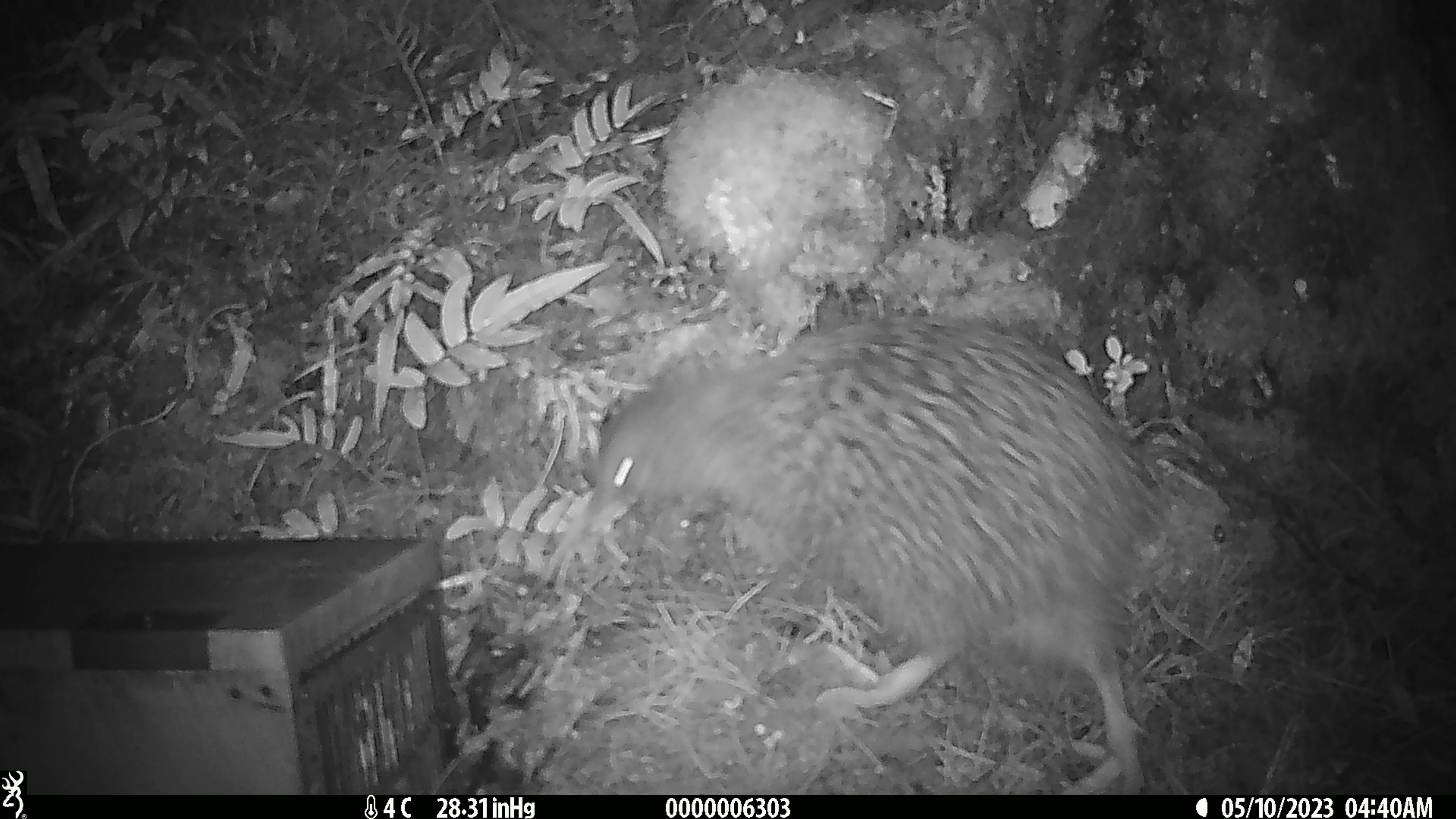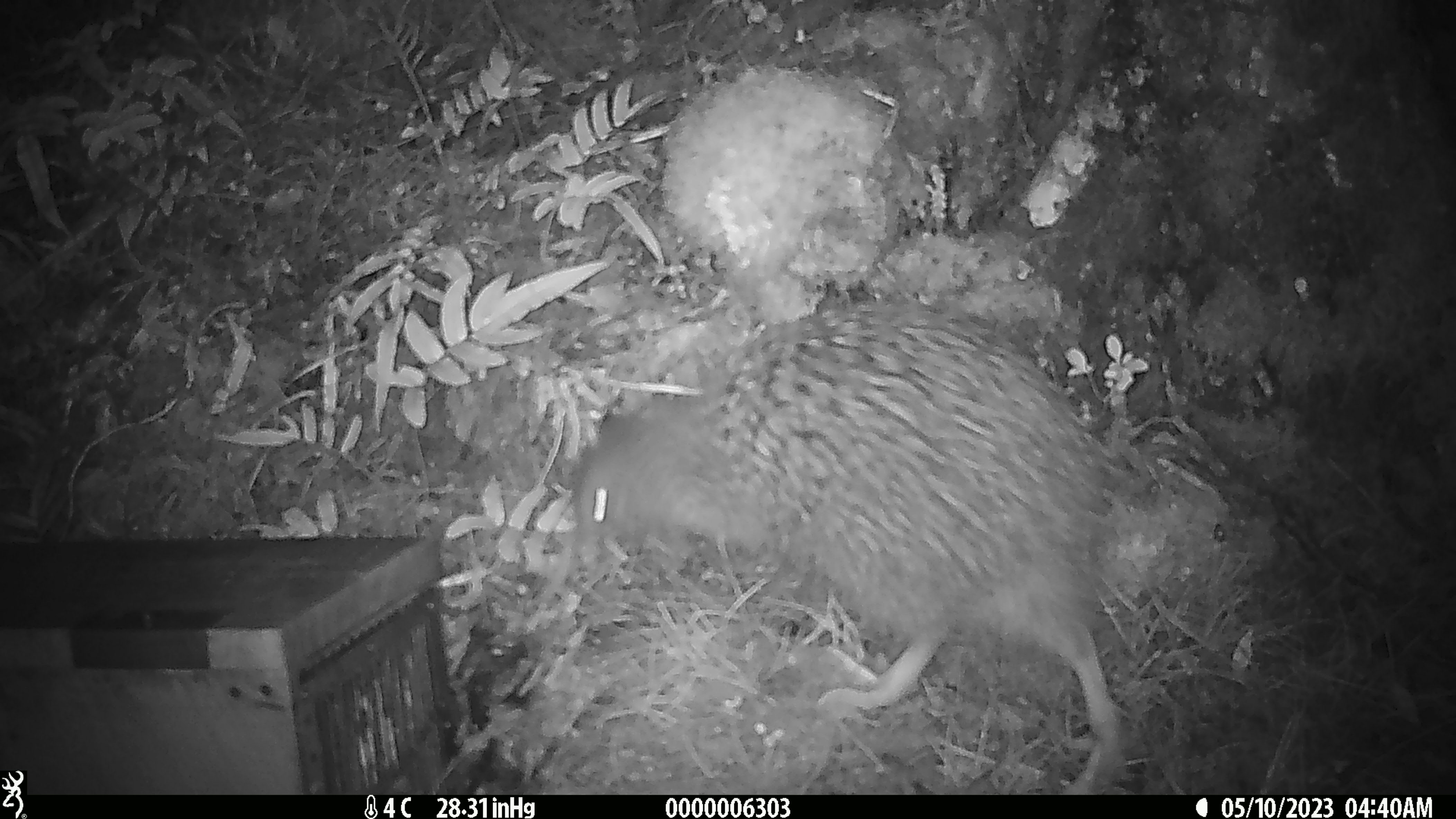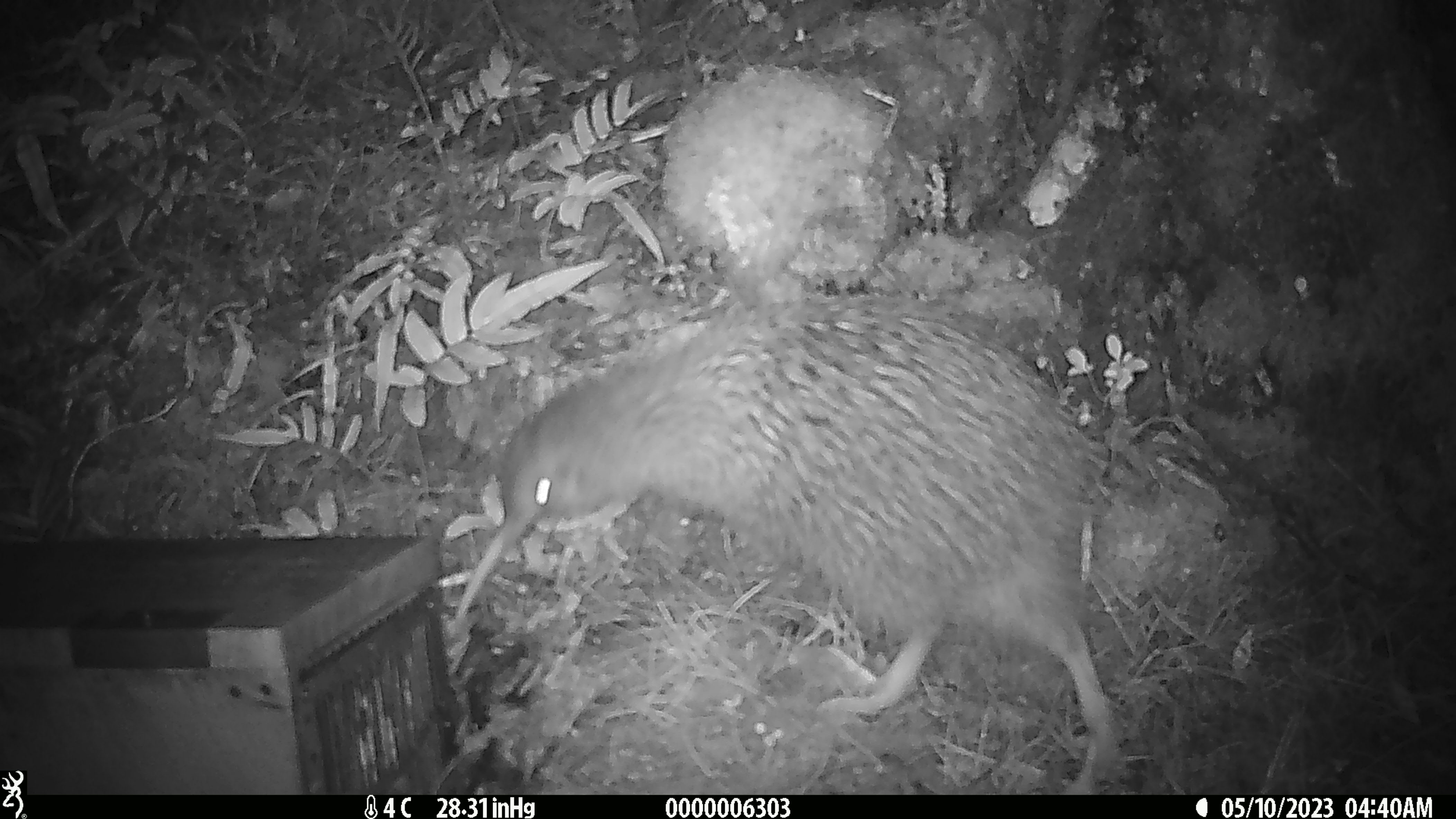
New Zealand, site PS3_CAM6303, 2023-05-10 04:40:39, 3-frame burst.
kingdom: Animalia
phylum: Chordata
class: Aves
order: Apterygiformes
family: Apterygidae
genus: Apteryx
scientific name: Apteryx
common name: kiwi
Kiwi (Apteryx).